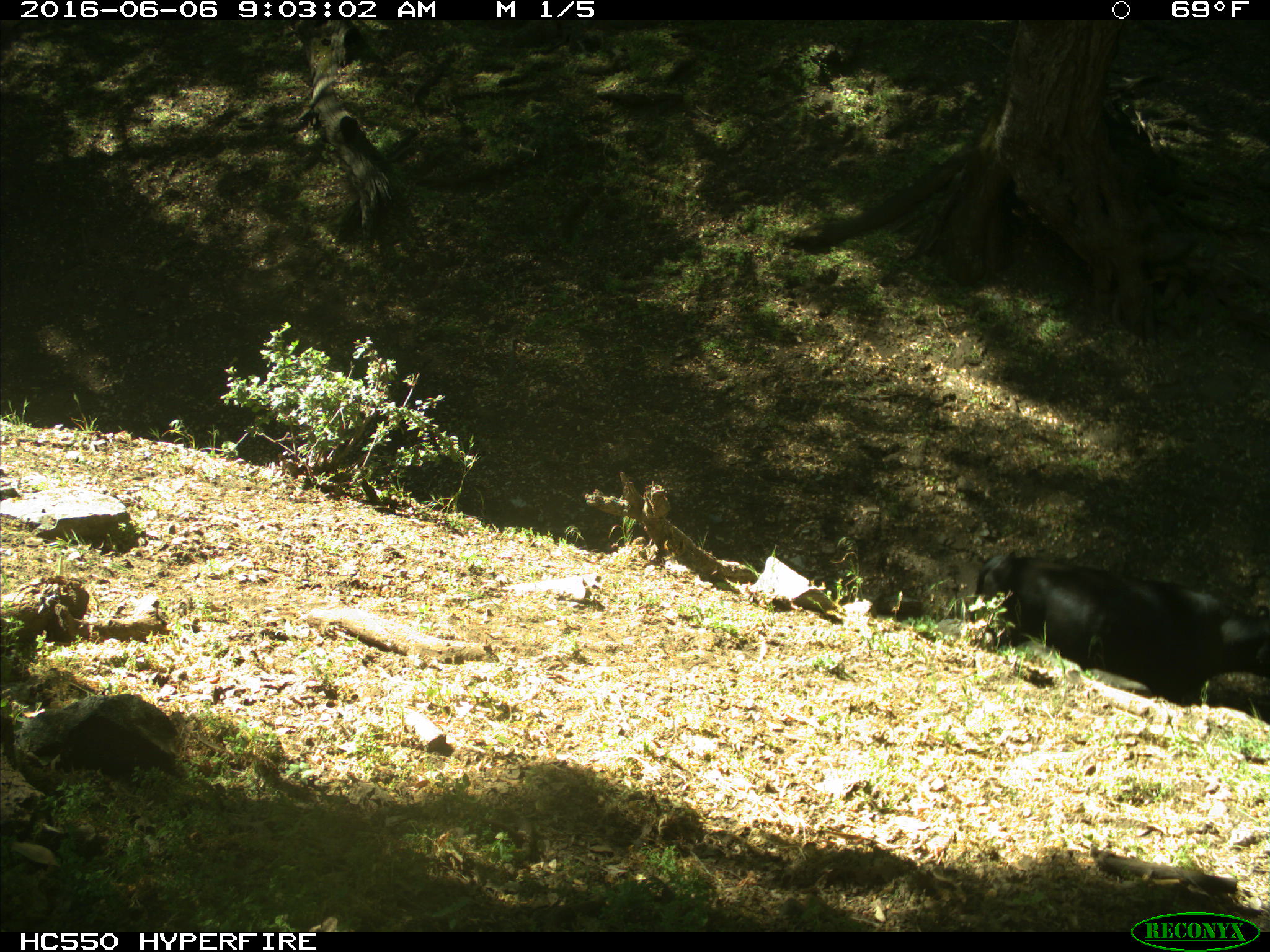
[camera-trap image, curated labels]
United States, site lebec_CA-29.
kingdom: Animalia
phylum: Chordata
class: Mammalia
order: Artiodactyla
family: Bovidae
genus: Bos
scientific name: Bos taurus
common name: domestic cow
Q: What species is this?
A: Bos taurus (domestic cow).